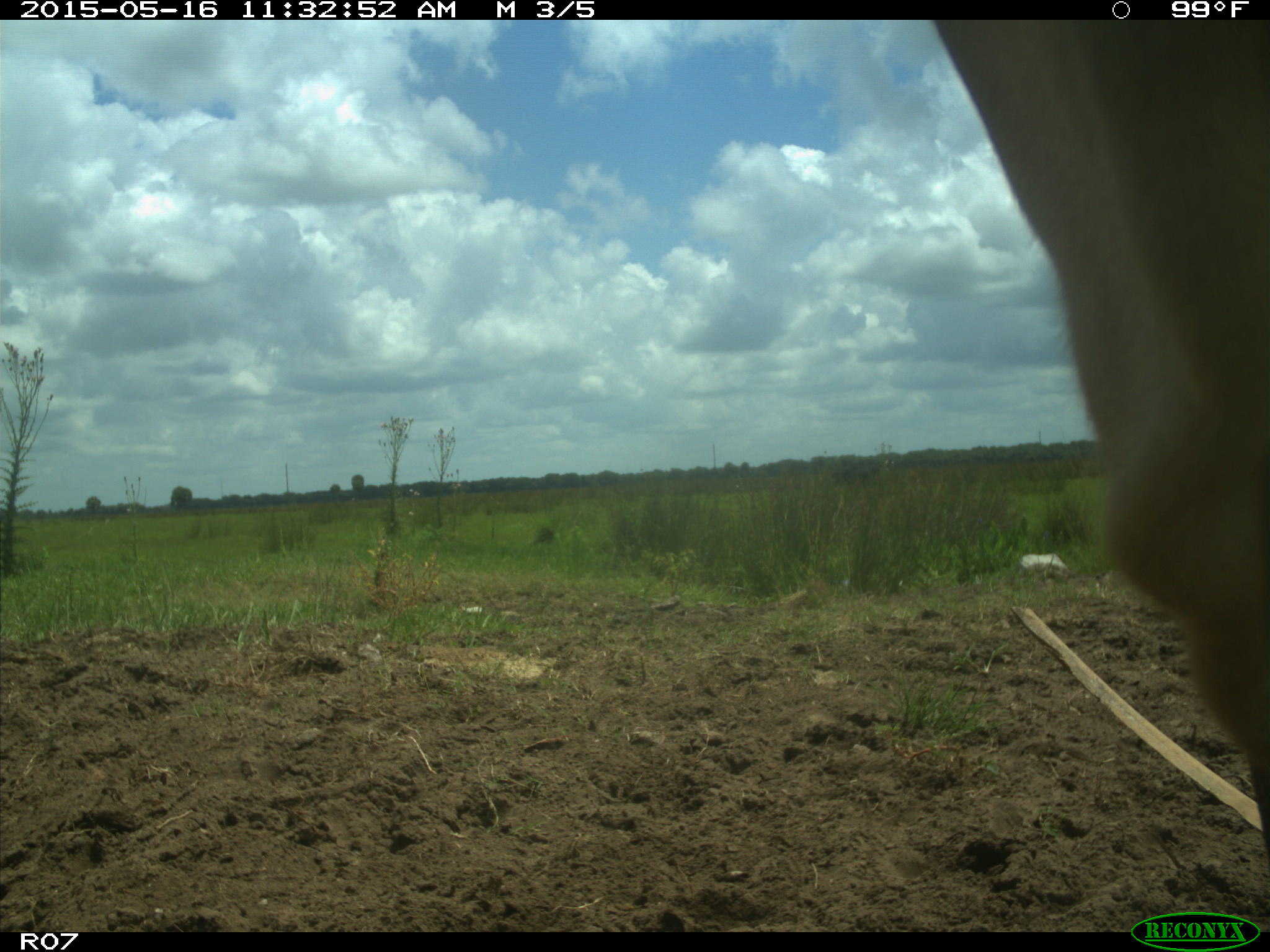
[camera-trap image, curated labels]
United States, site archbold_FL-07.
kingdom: Animalia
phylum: Chordata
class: Mammalia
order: Artiodactyla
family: Bovidae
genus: Bos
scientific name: Bos taurus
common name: domestic cow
Bos taurus (domestic cow).